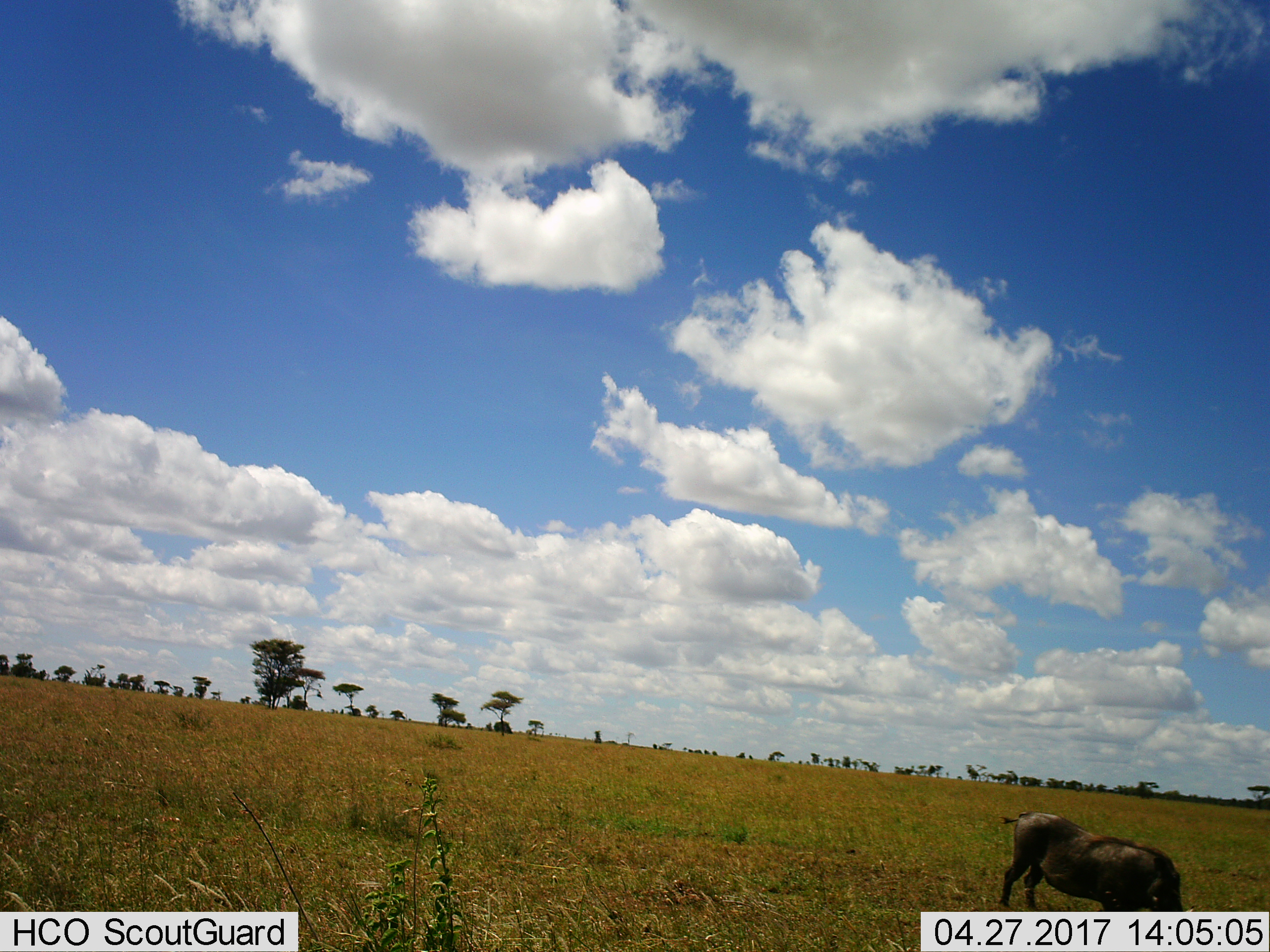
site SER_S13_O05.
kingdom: Animalia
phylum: Chordata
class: Mammalia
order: Artiodactyla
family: Suidae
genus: Phacochoerus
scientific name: Phacochoerus africanus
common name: warthog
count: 1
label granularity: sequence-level